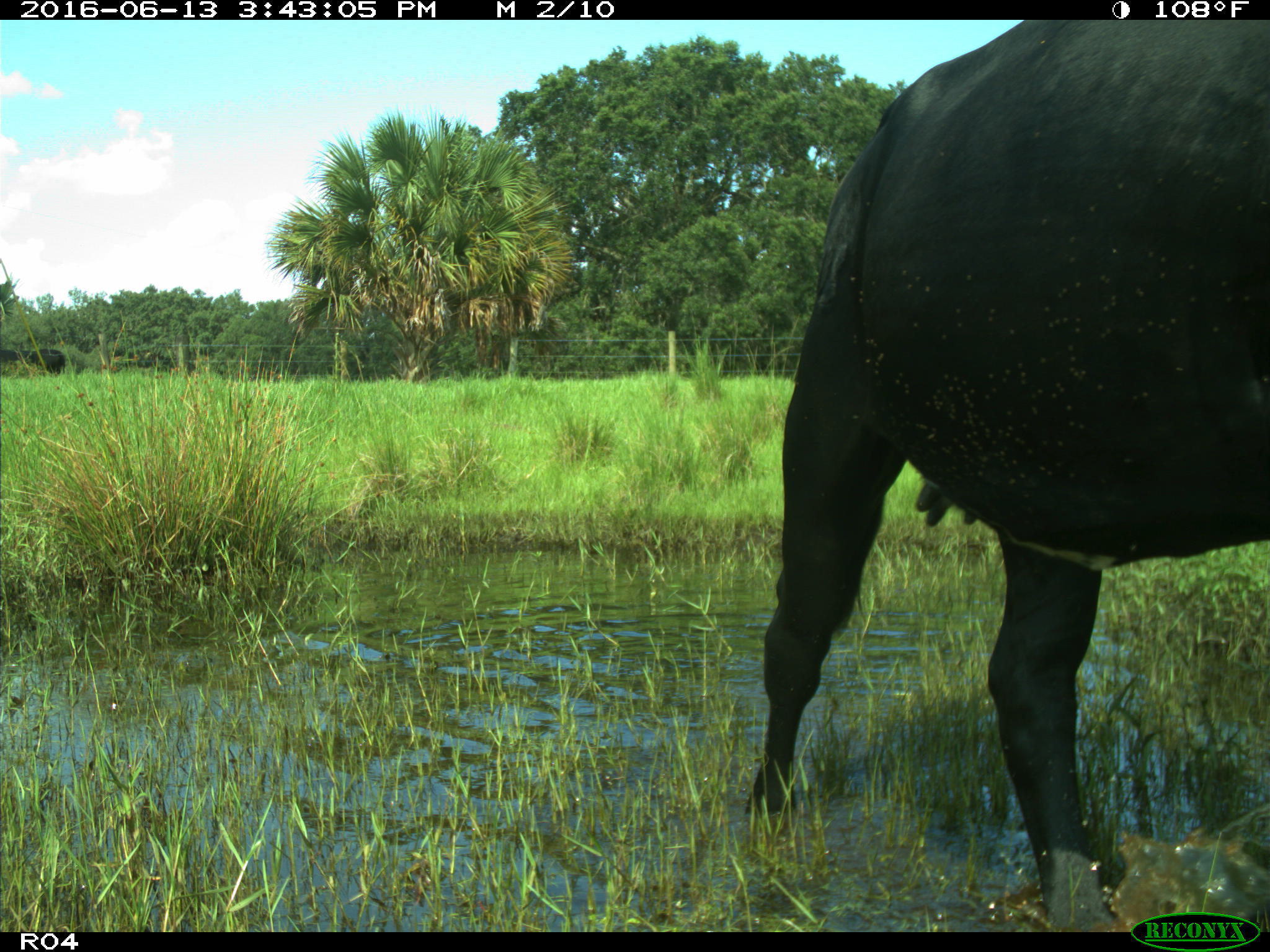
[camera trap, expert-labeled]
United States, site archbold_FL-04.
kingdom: Animalia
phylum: Chordata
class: Mammalia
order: Artiodactyla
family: Bovidae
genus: Bos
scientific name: Bos taurus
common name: domestic cow